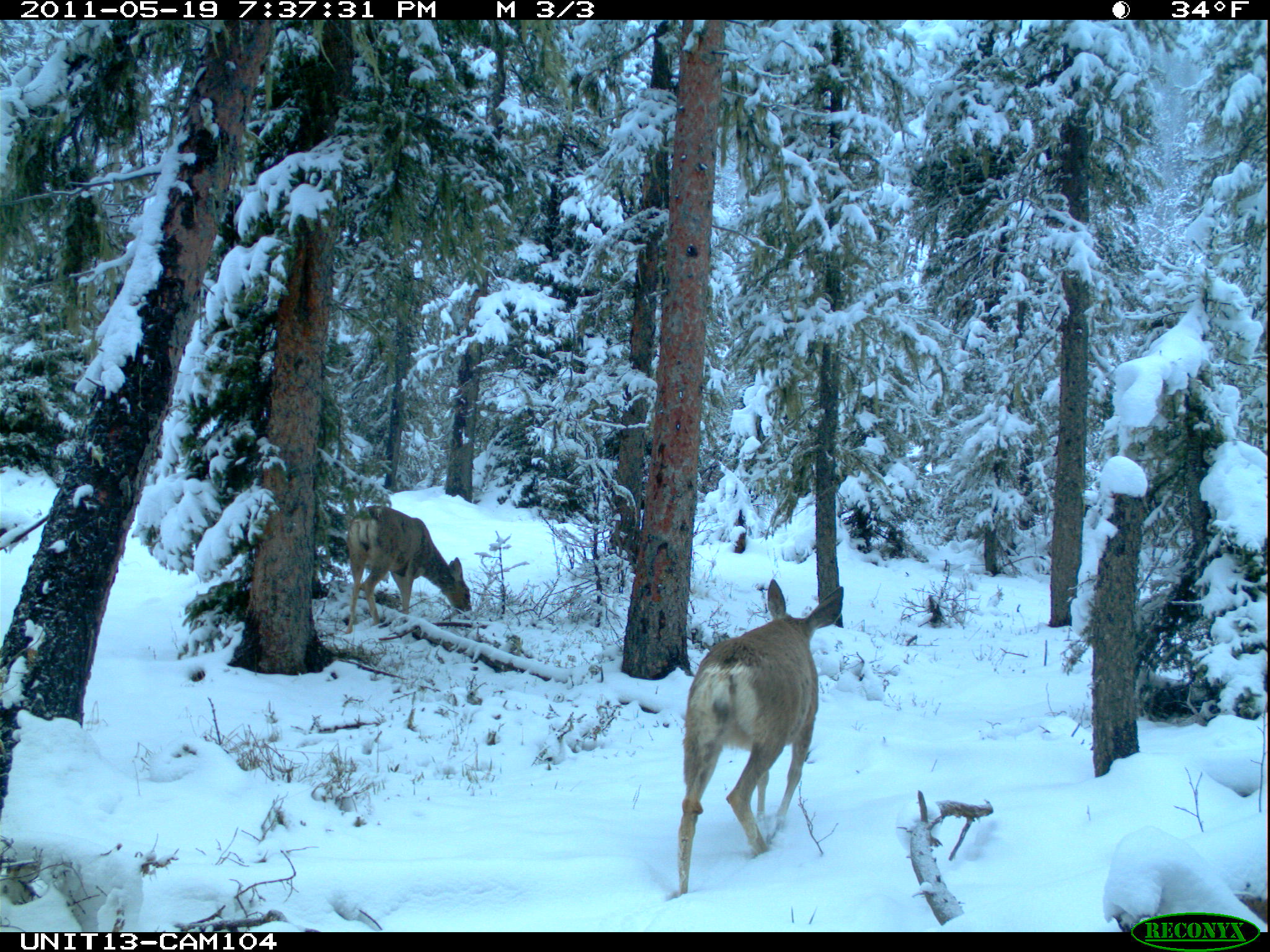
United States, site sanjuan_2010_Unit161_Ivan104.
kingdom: Animalia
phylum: Chordata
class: Mammalia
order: Artiodactyla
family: Cervidae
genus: Odocoileus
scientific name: Odocoileus hemionus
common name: mule deer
Odocoileus hemionus (mule deer).